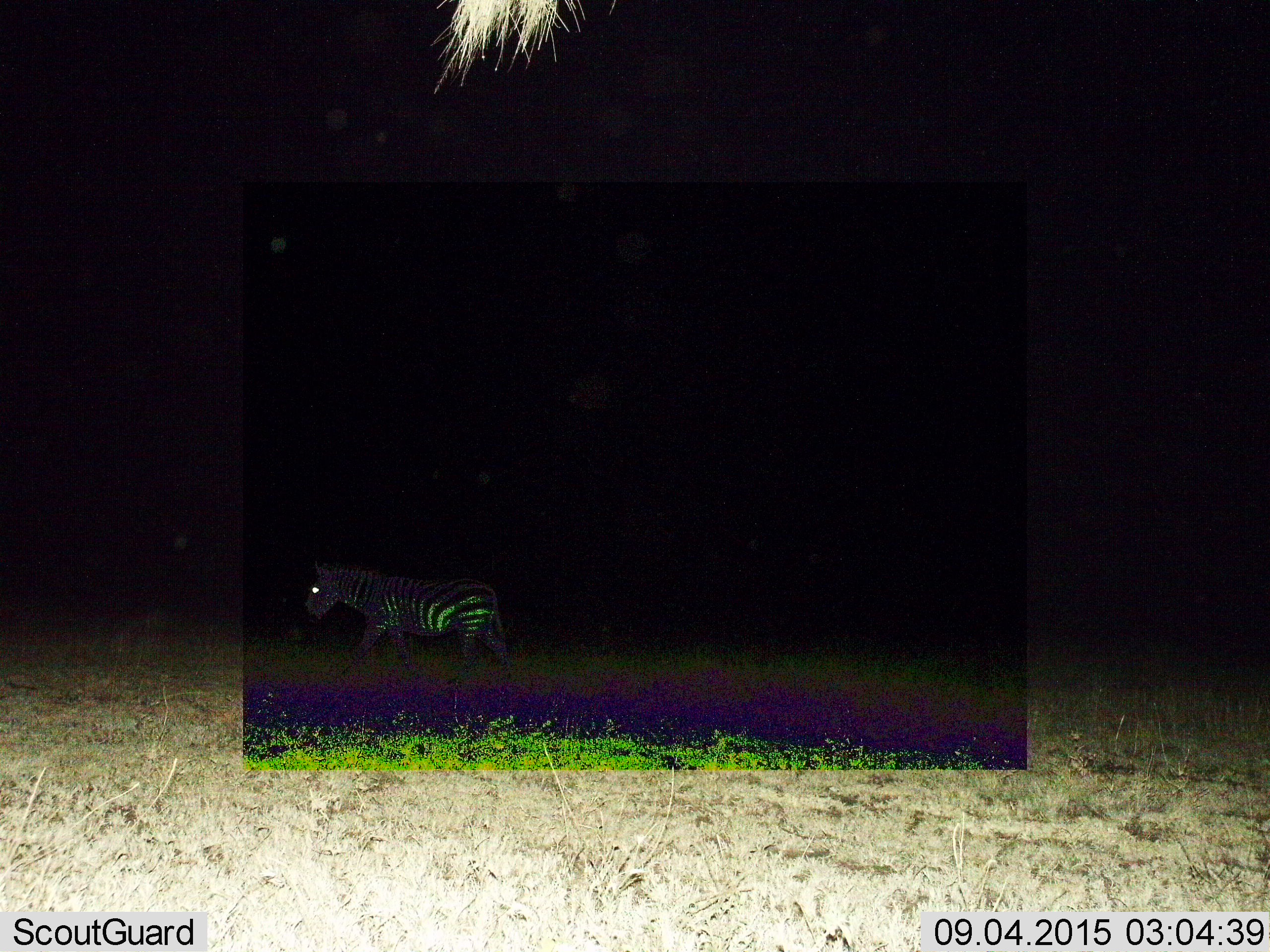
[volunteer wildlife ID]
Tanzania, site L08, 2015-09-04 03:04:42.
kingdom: Animalia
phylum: Chordata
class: Mammalia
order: Perissodactyla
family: Equidae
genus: Equus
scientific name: Equus quagga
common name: plains zebra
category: zebra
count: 1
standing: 11%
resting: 0%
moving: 89%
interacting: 0%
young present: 0%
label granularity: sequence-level